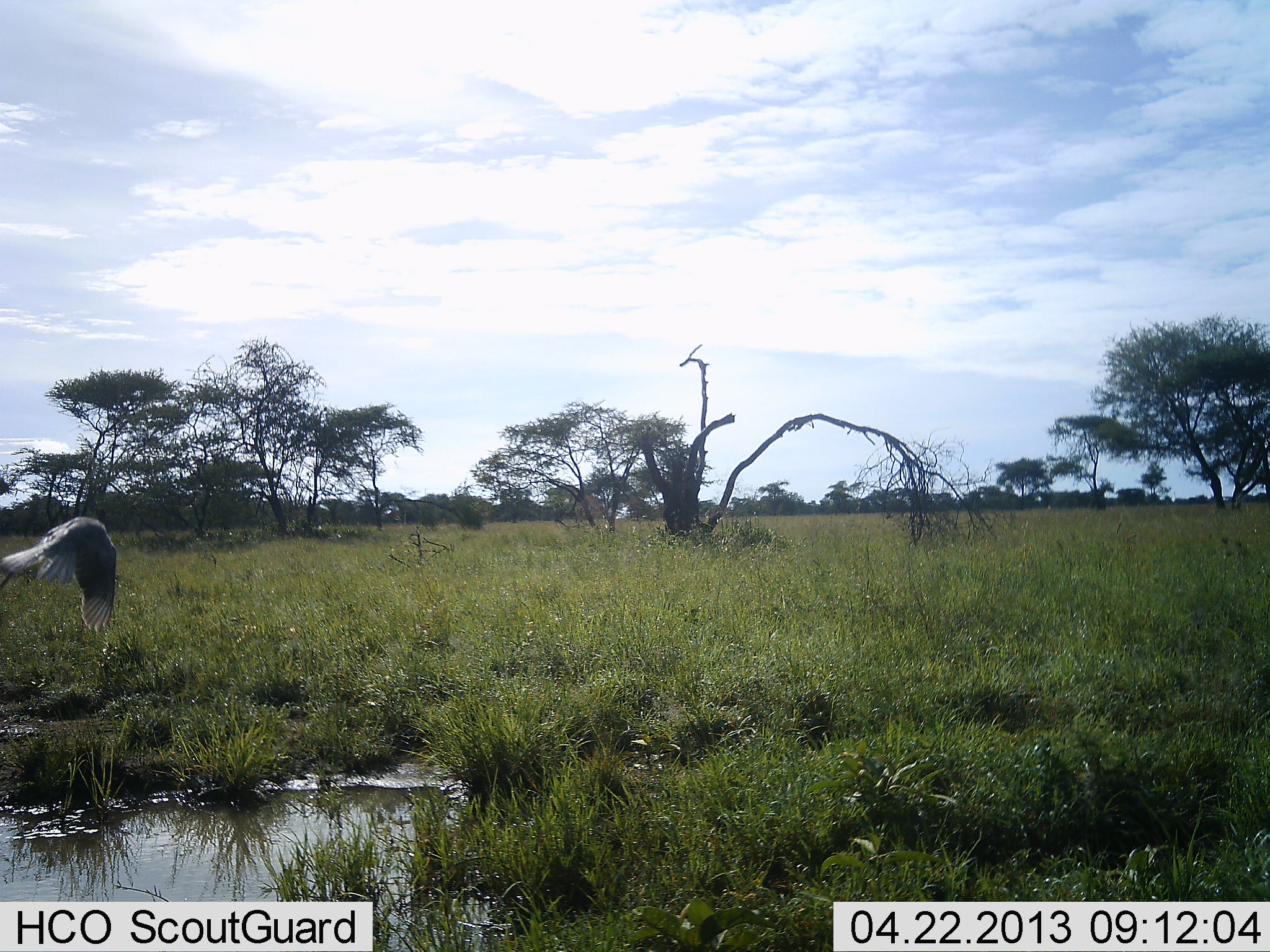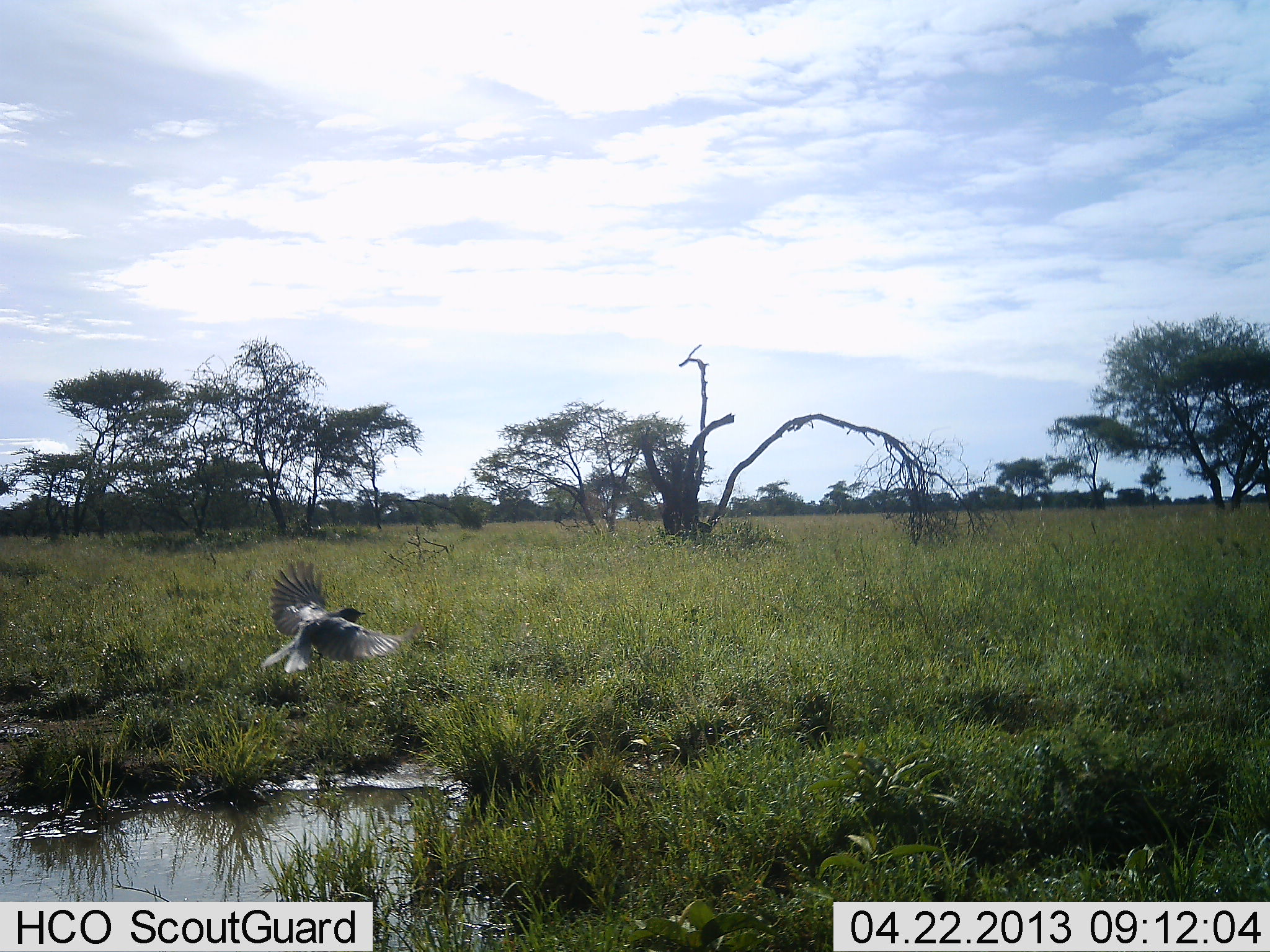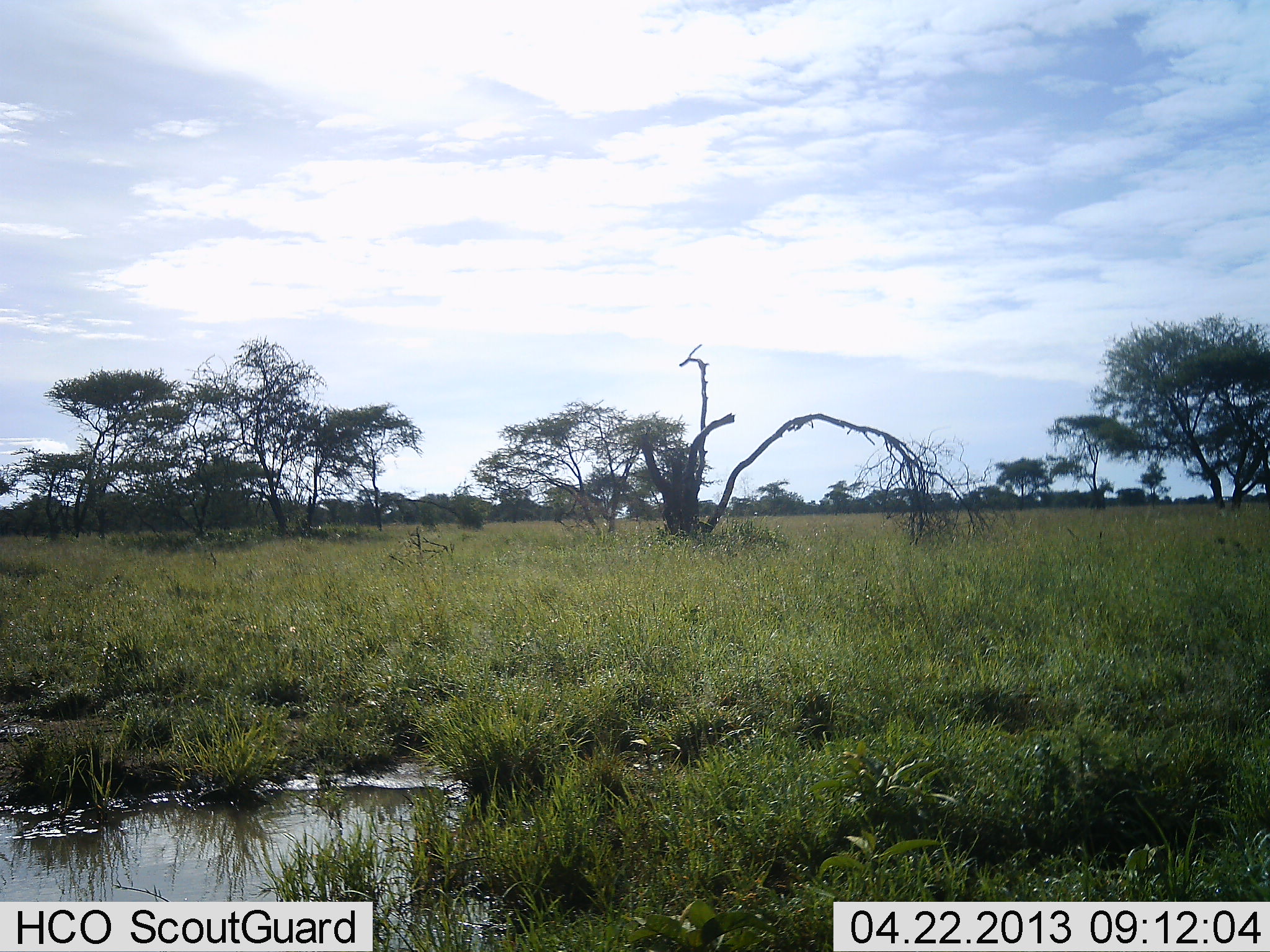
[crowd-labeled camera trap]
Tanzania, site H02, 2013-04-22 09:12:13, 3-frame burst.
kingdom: Animalia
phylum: Chordata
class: Aves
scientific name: Aves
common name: bird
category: otherbird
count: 1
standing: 0%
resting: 0%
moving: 100%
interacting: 0%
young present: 0%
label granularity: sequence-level